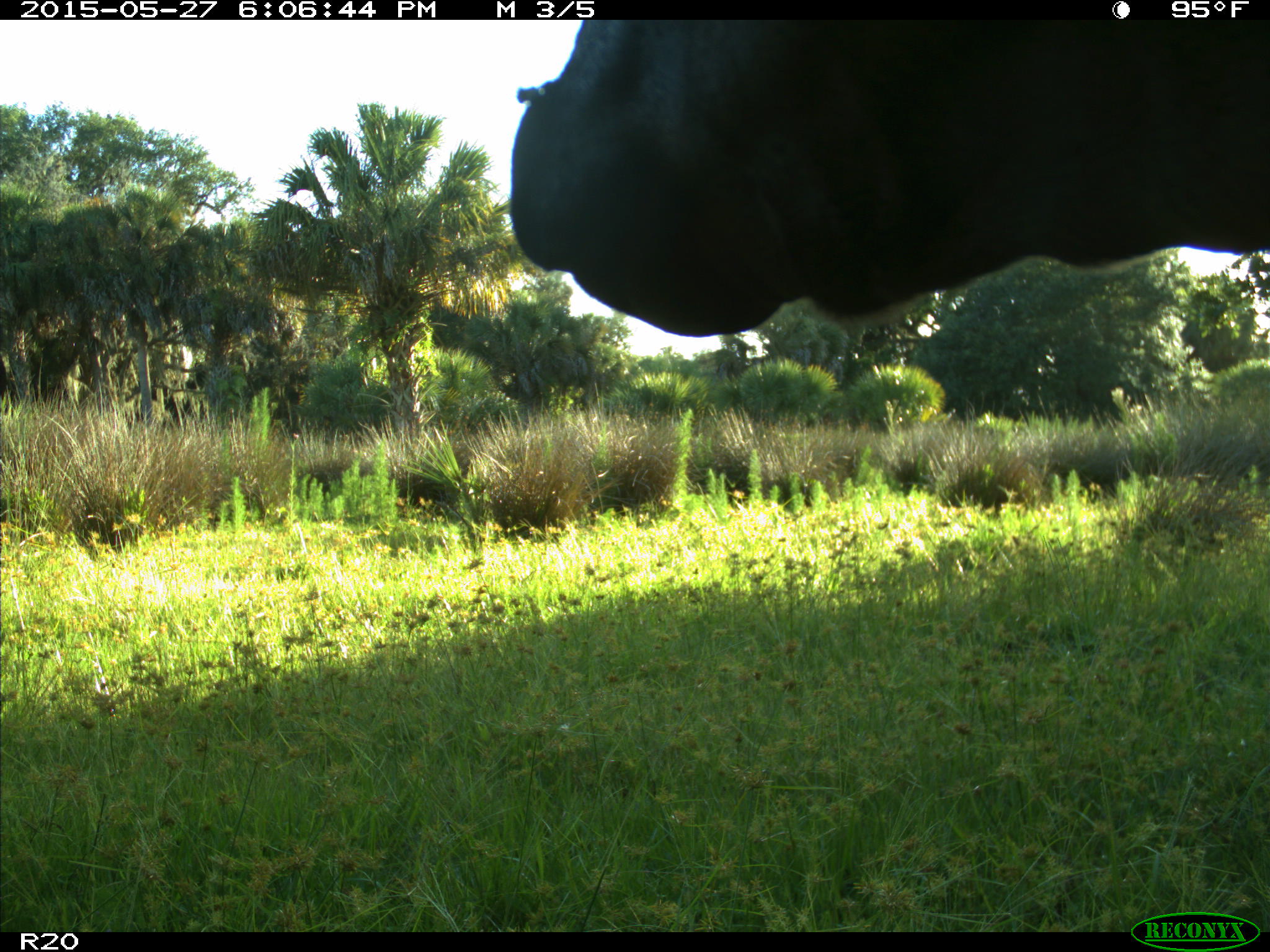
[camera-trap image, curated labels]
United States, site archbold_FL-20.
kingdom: Animalia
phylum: Chordata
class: Mammalia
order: Artiodactyla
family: Bovidae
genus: Bos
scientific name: Bos taurus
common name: domestic cow